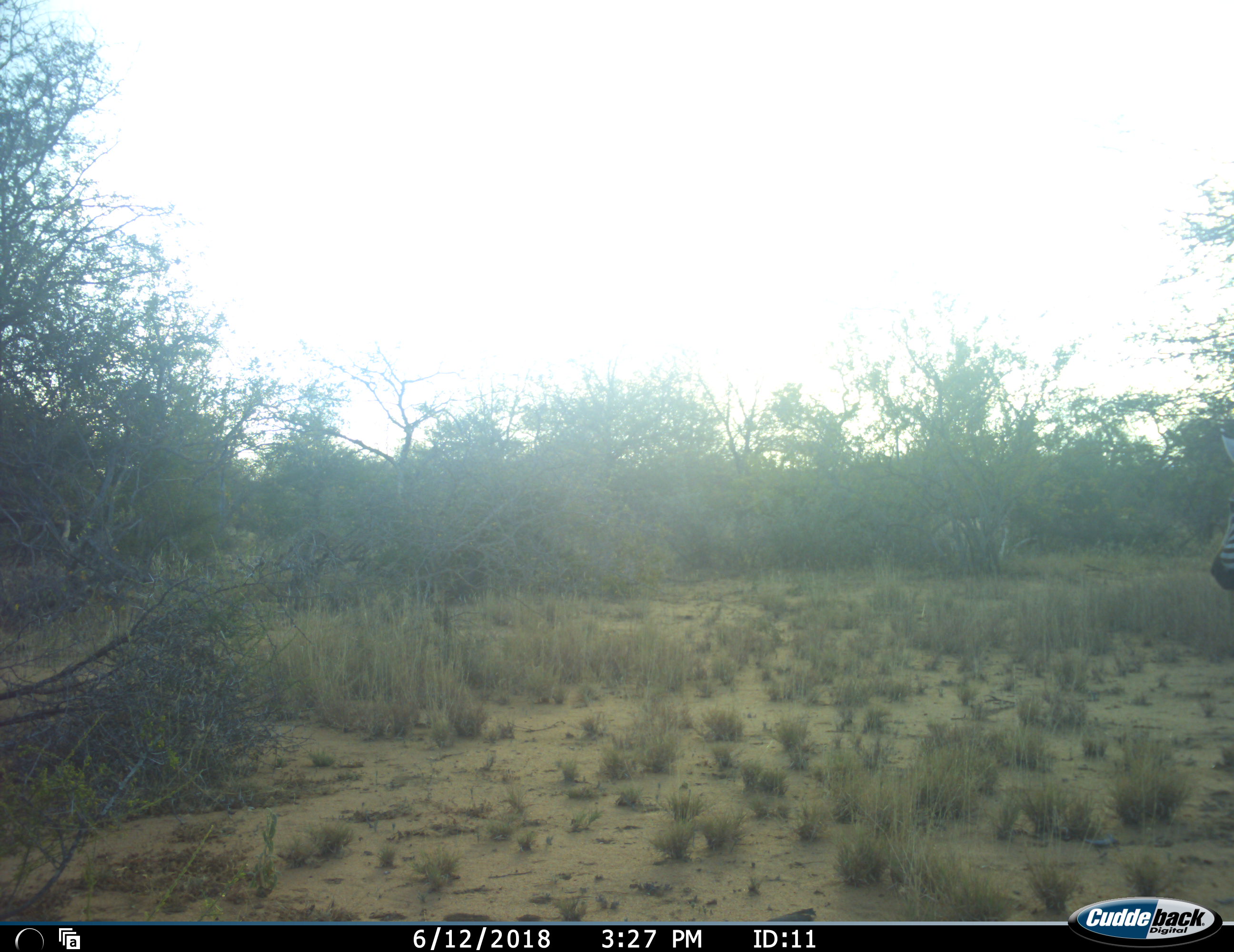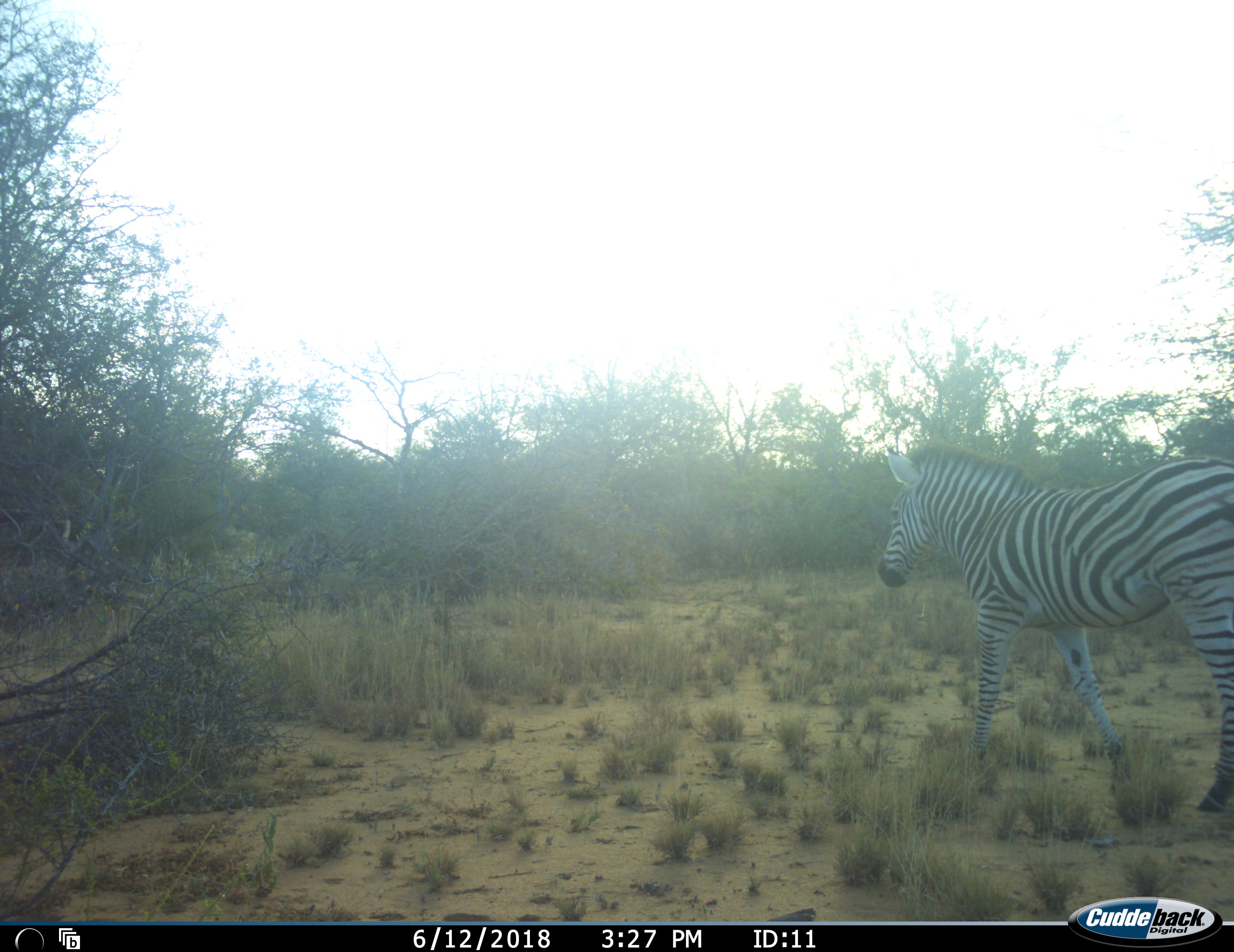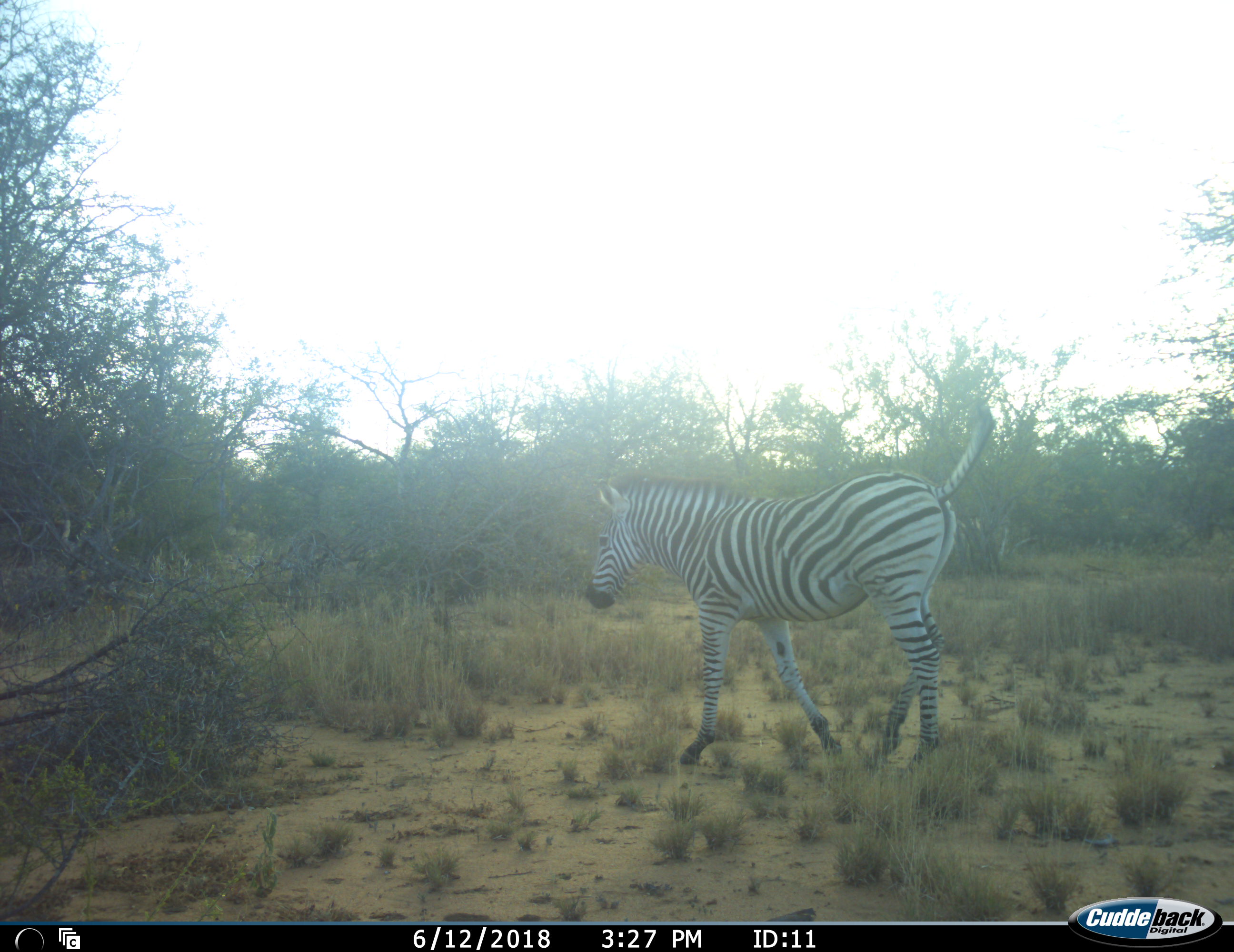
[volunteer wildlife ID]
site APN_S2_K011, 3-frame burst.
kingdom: Animalia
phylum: Chordata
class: Mammalia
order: Perissodactyla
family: Equidae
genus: Equus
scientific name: Equus quagga burchellii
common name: burchell's zebra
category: zebraburchells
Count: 1.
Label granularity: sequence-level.